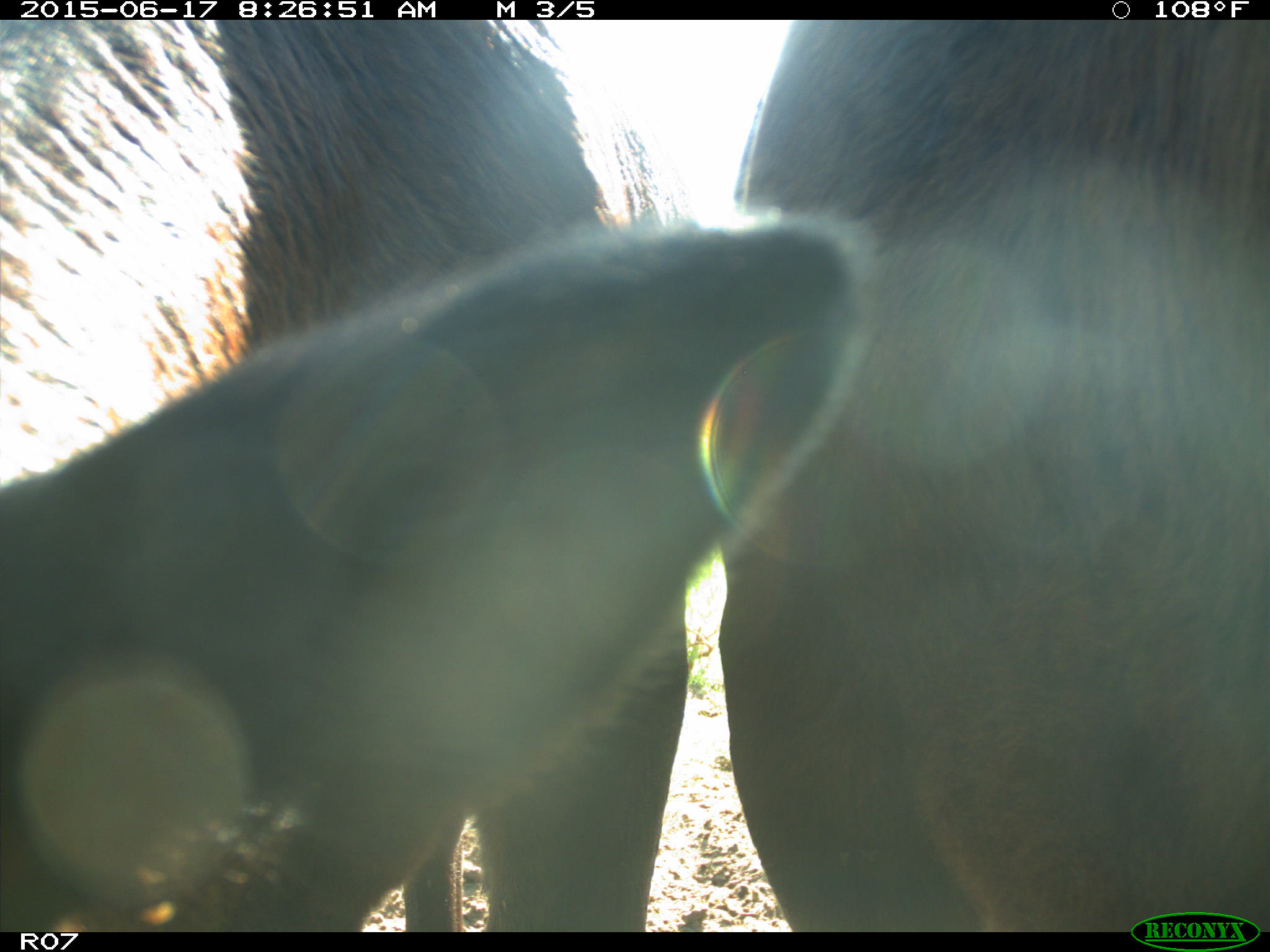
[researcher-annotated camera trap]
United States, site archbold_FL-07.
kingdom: Animalia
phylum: Chordata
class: Mammalia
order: Artiodactyla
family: Bovidae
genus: Bos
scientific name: Bos taurus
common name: domestic cow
Bos taurus (domestic cow).